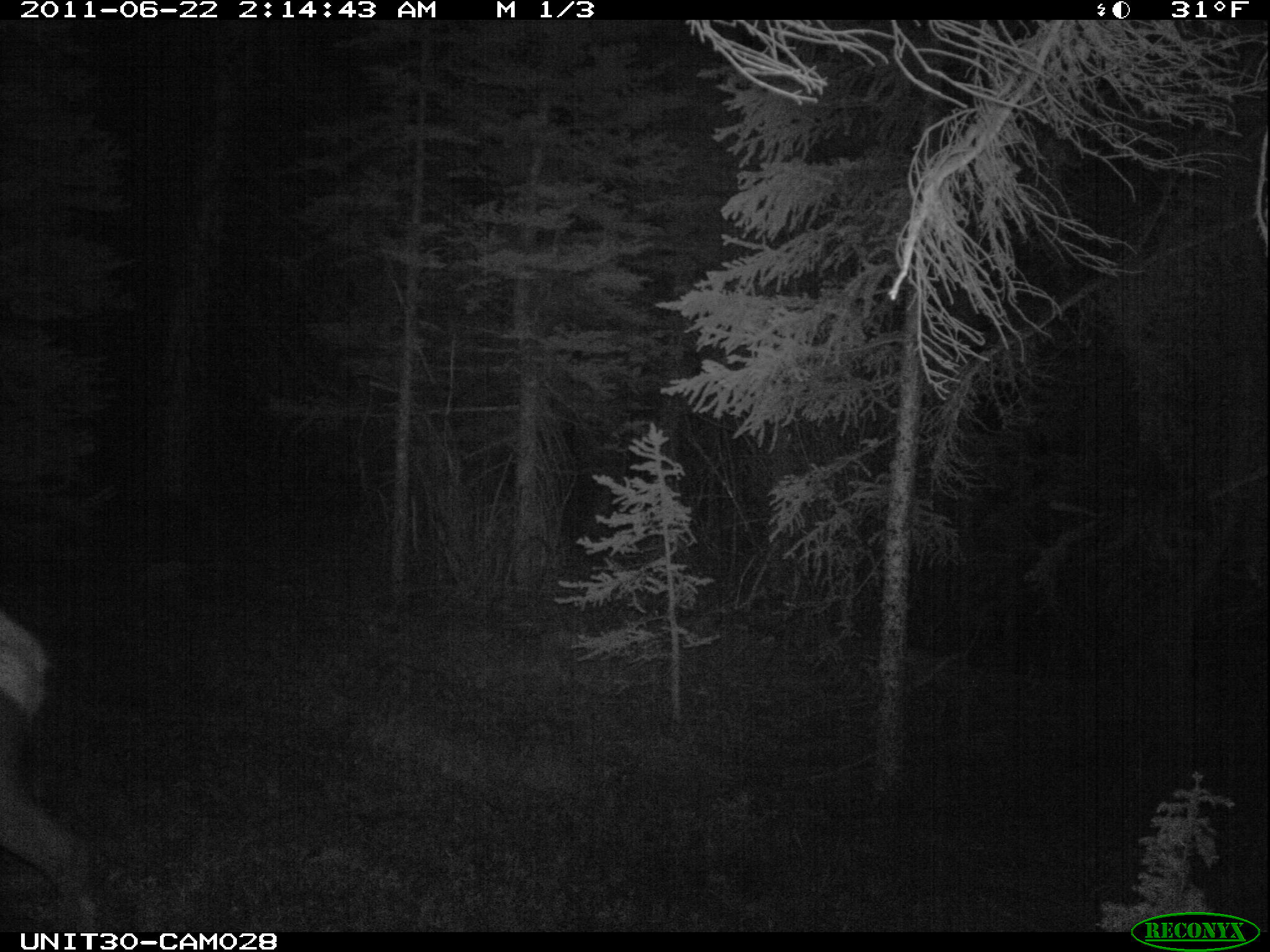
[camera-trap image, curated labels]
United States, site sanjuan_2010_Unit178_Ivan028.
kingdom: Animalia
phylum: Chordata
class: Mammalia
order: Artiodactyla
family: Cervidae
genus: Cervus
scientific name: Cervus elaphus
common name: red deer